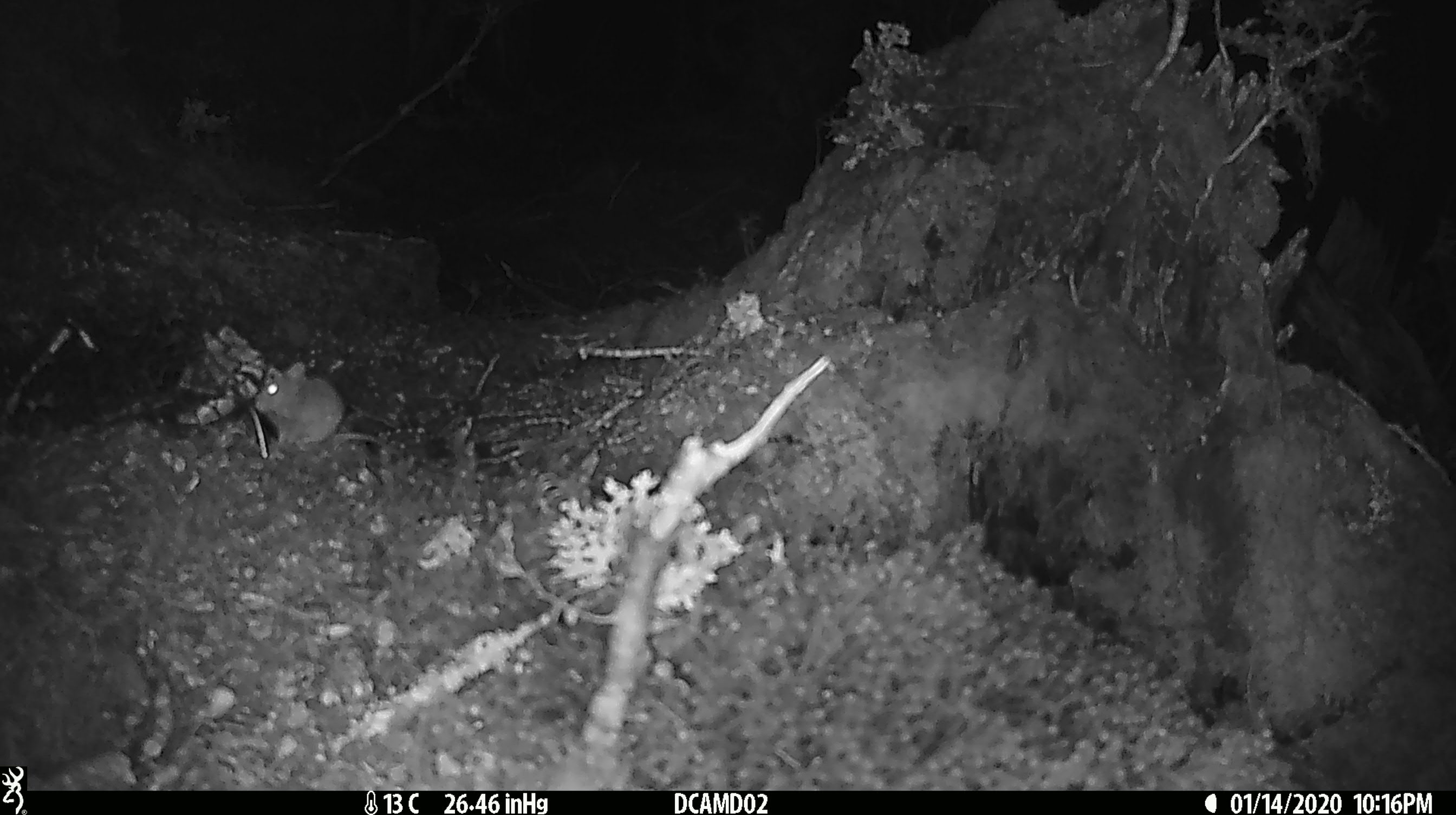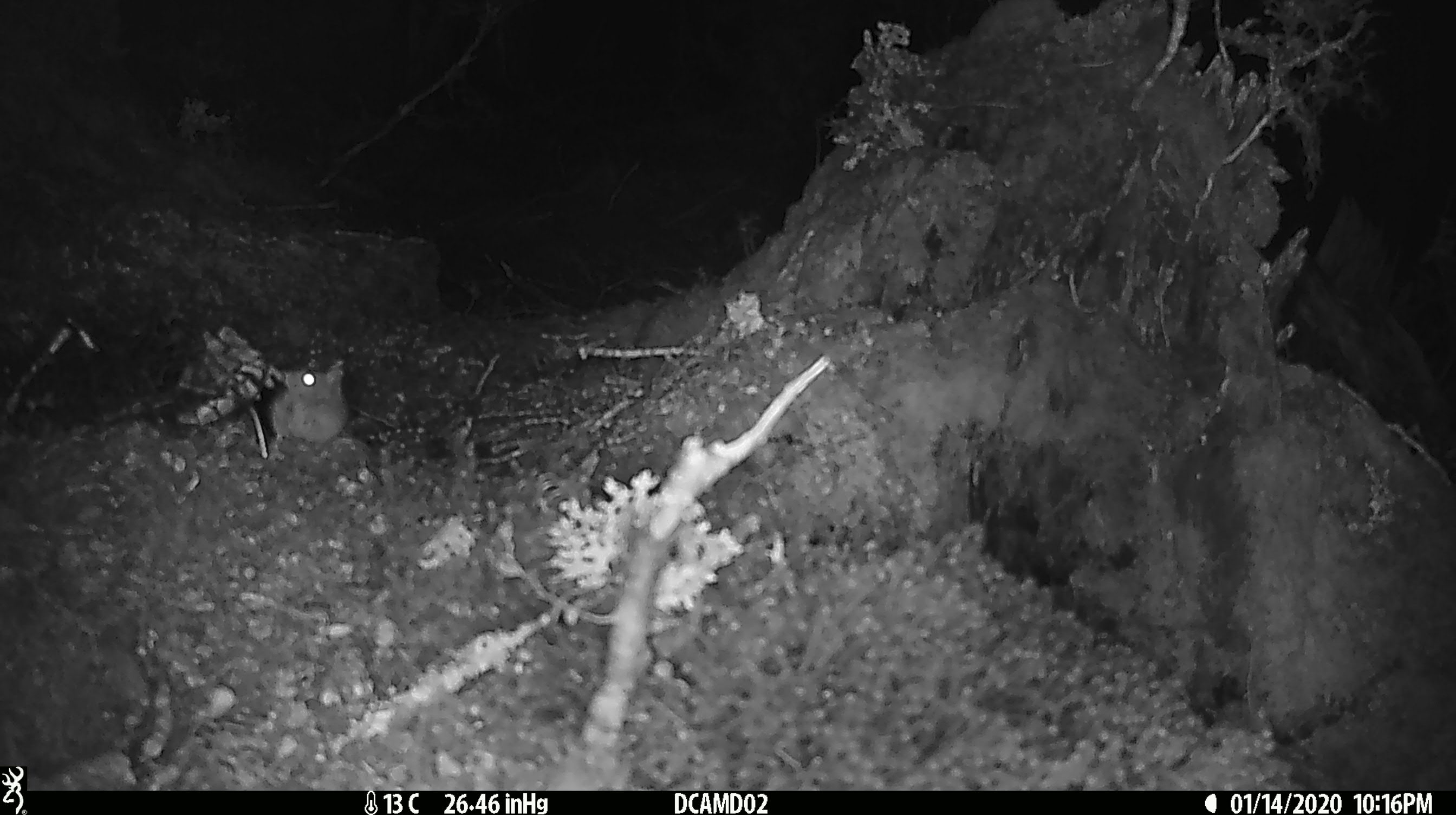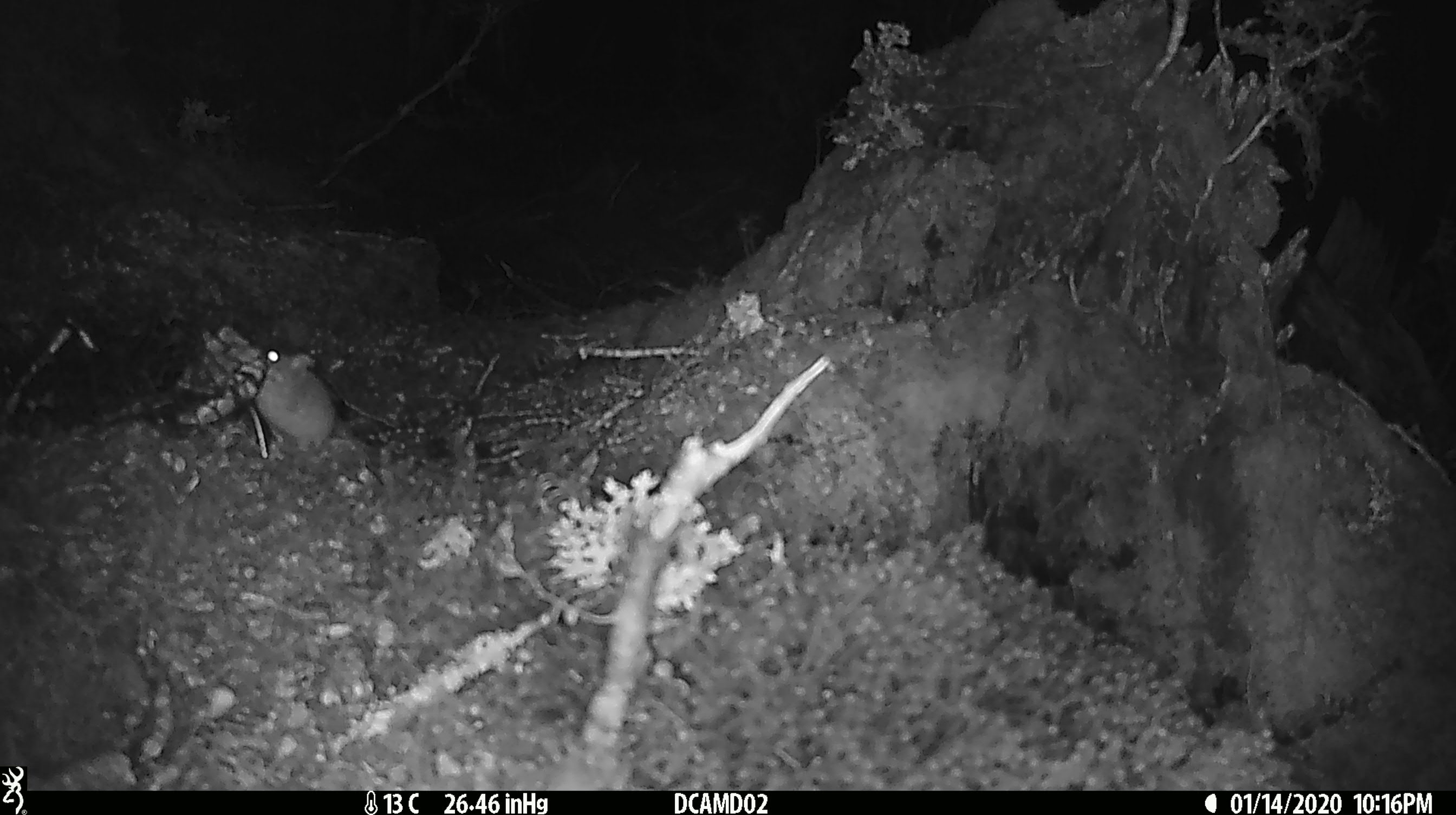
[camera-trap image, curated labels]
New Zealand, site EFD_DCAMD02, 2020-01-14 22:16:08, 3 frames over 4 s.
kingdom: Animalia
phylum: Chordata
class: Mammalia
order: Rodentia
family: Muridae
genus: Mus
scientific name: Mus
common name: mouse